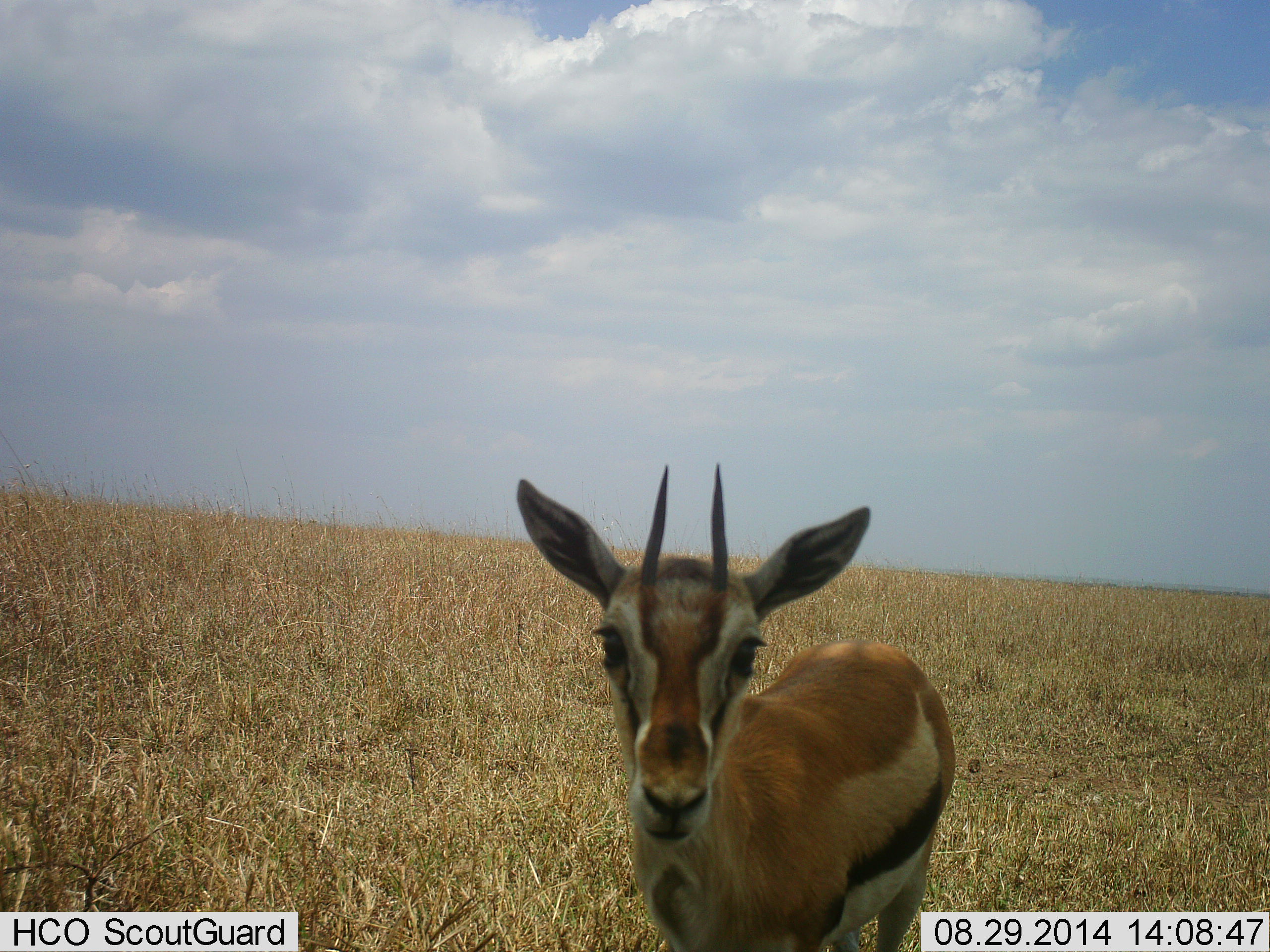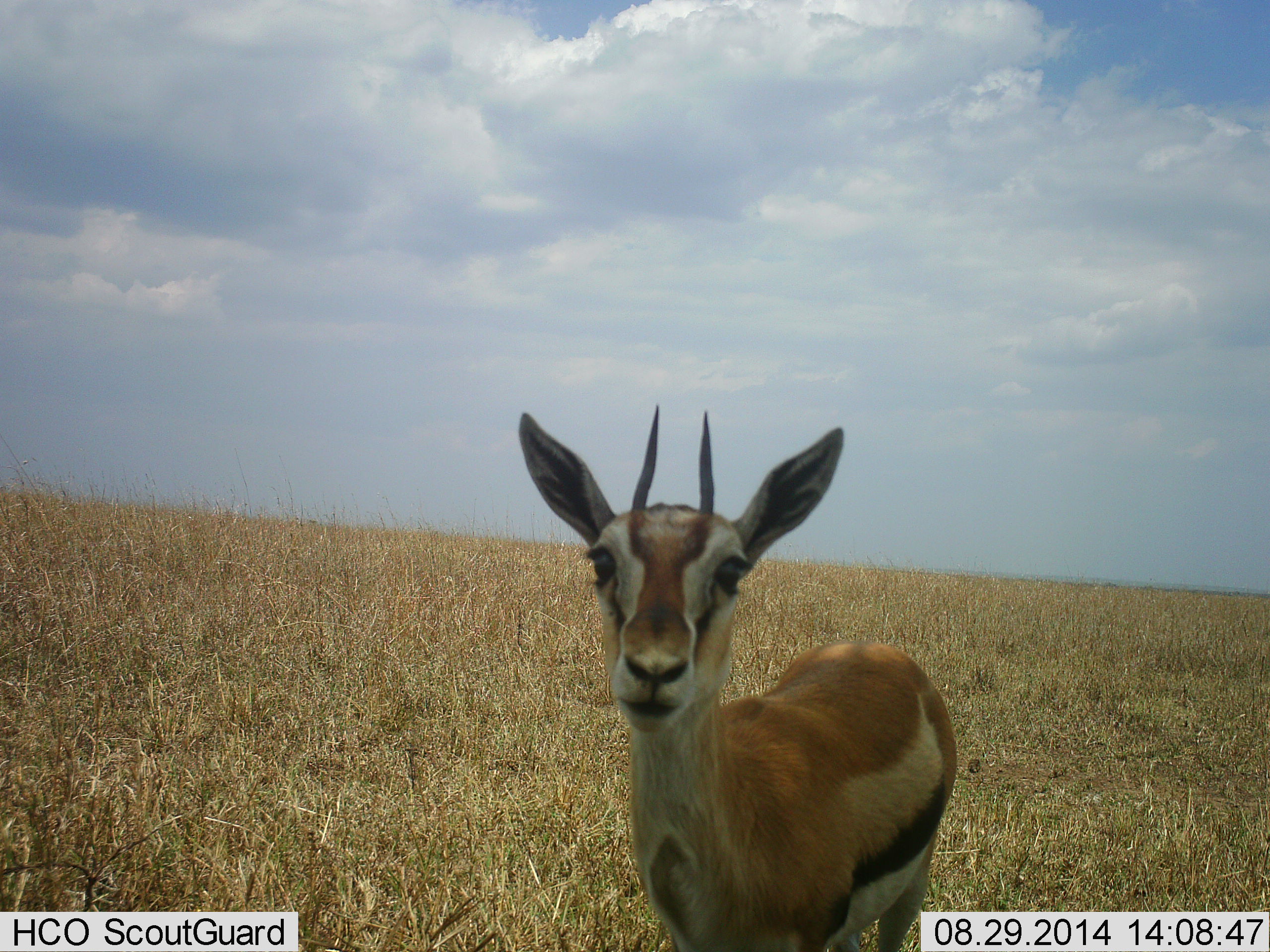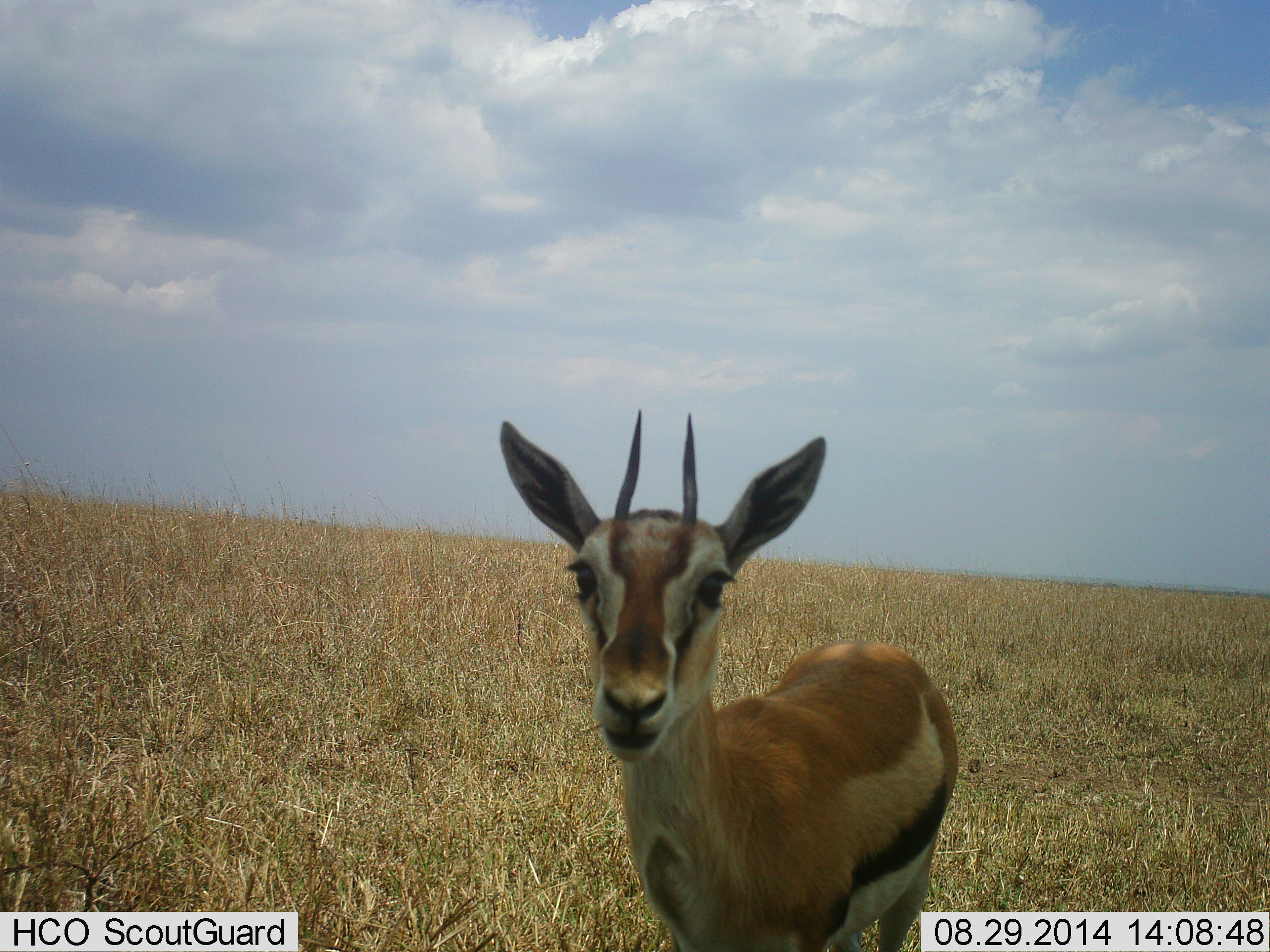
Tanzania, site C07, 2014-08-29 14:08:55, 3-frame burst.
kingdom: Animalia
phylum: Chordata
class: Mammalia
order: Artiodactyla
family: Bovidae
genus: Eudorcas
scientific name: Eudorcas thomsonii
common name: thomson's gazelle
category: gazellethomsons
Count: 1.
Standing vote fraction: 70%.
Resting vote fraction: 0%.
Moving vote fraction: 10%.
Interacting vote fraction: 20%.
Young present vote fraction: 20%.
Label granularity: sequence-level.